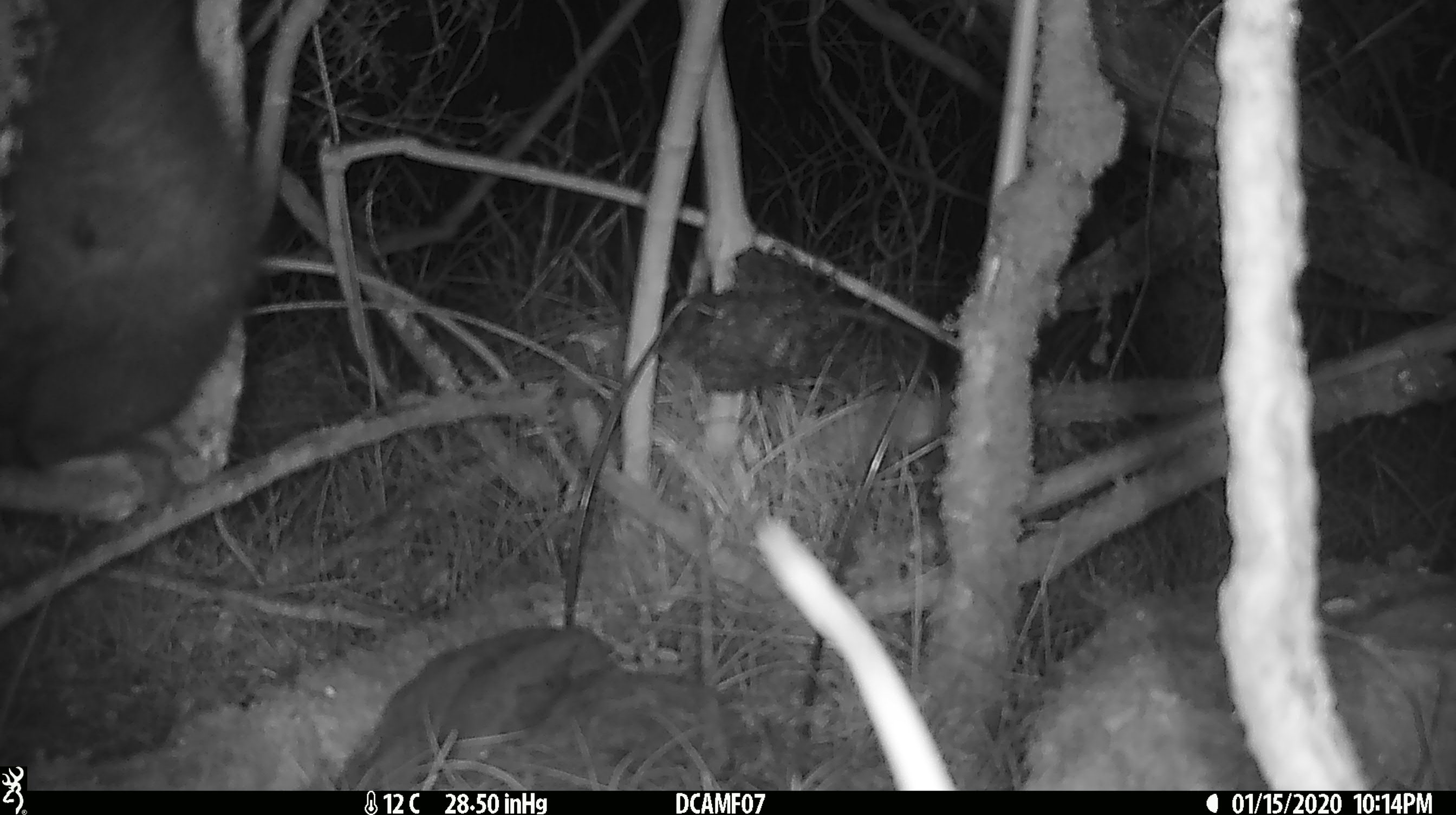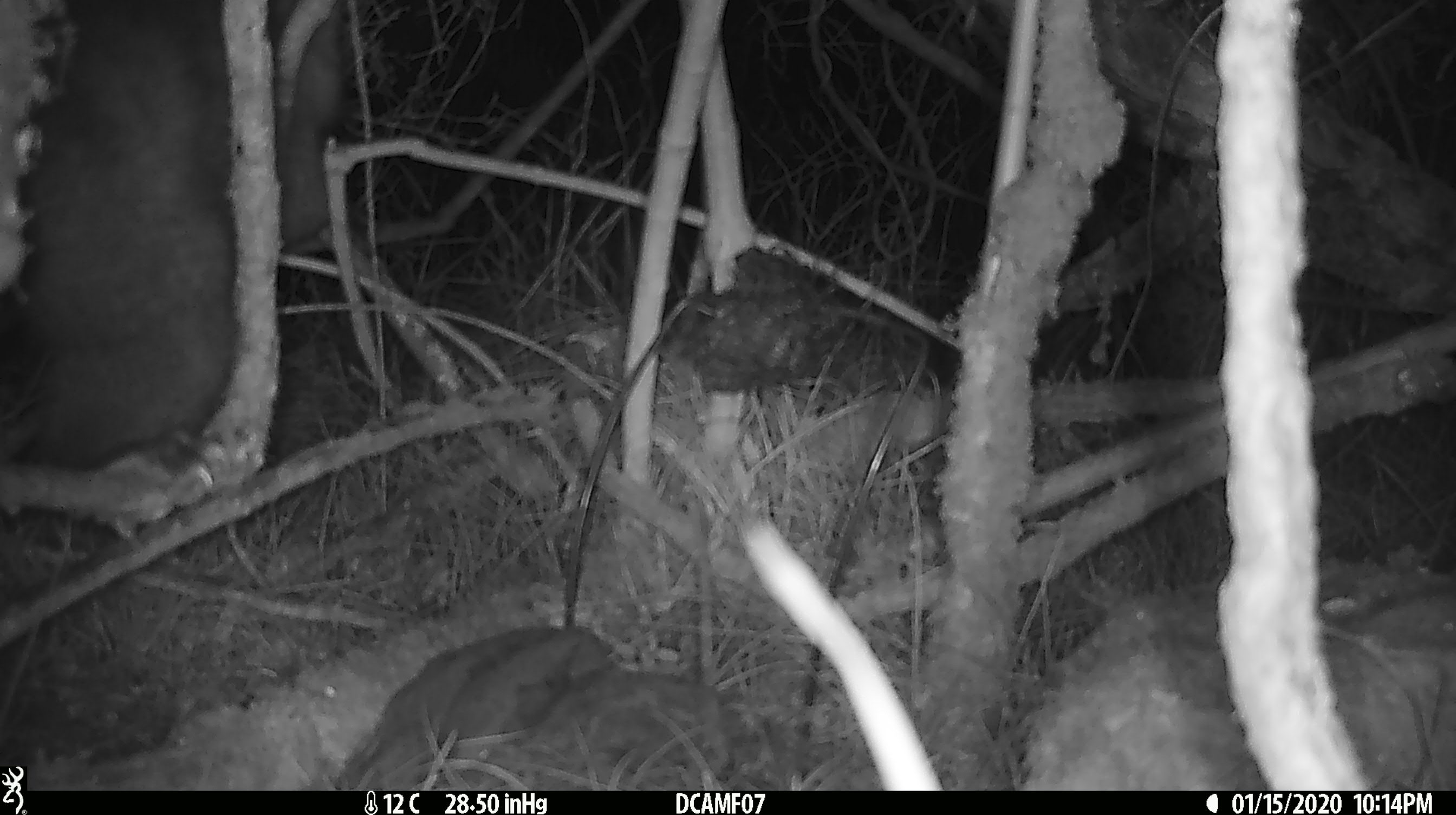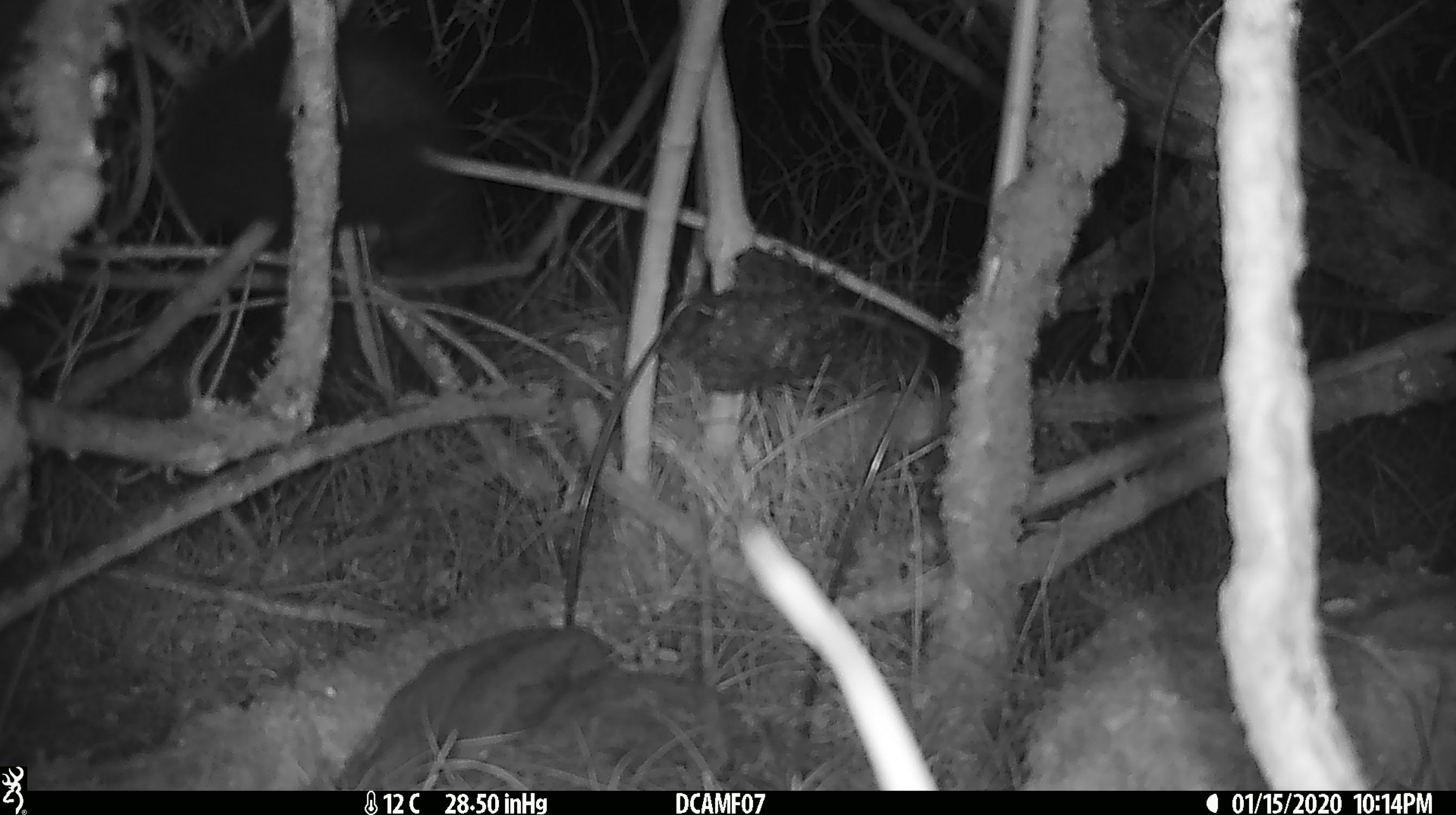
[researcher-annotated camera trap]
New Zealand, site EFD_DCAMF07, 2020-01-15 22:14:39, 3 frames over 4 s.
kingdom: Animalia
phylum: Chordata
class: Mammalia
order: Diprotodontia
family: Phalangeridae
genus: Trichosurus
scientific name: Trichosurus vulpecula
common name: common brushtail possum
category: possum